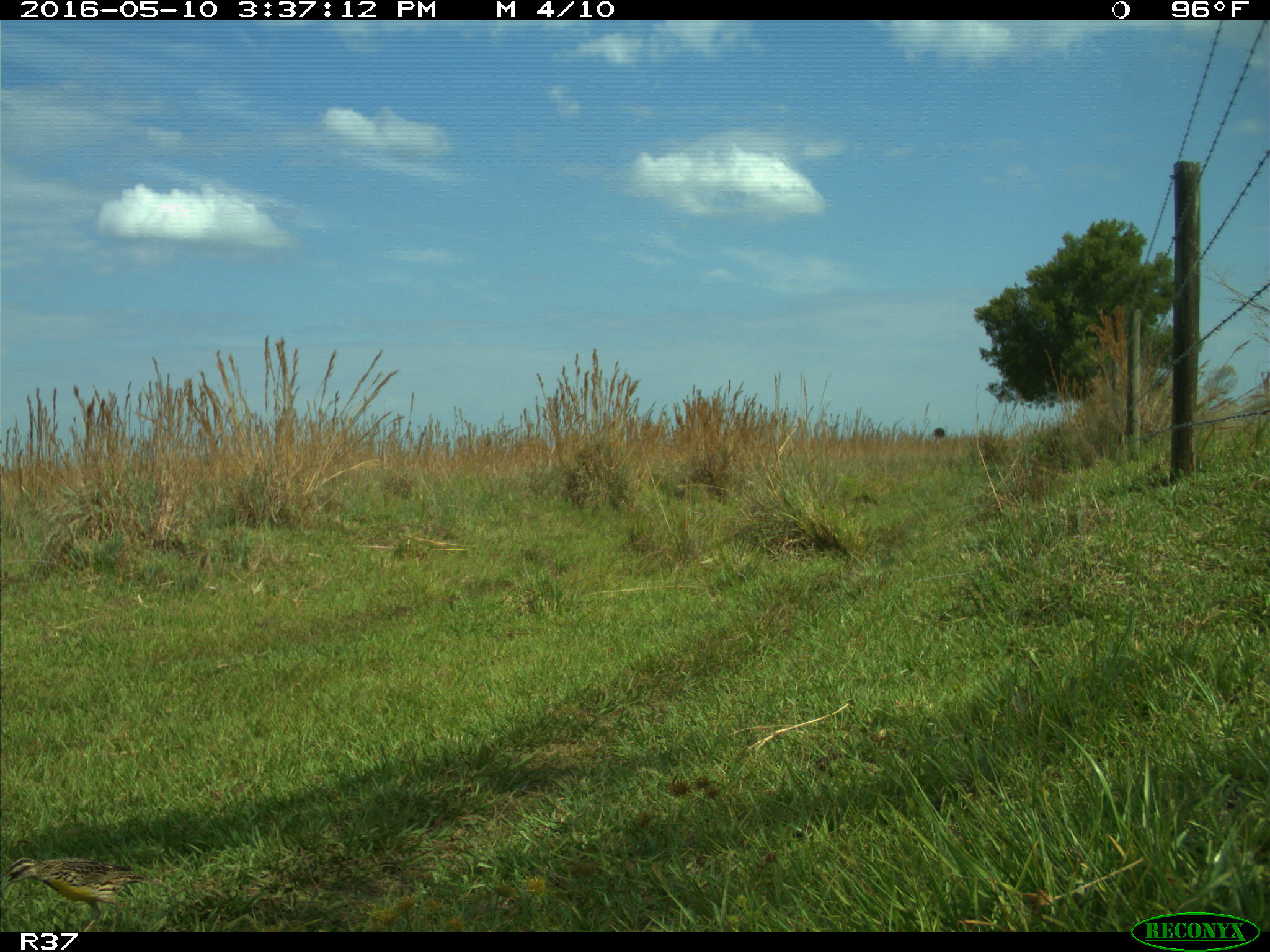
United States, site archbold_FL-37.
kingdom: Animalia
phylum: Chordata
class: Aves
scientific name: Aves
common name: birds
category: unidentified bird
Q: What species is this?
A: Unidentified bird (birds) (Aves).